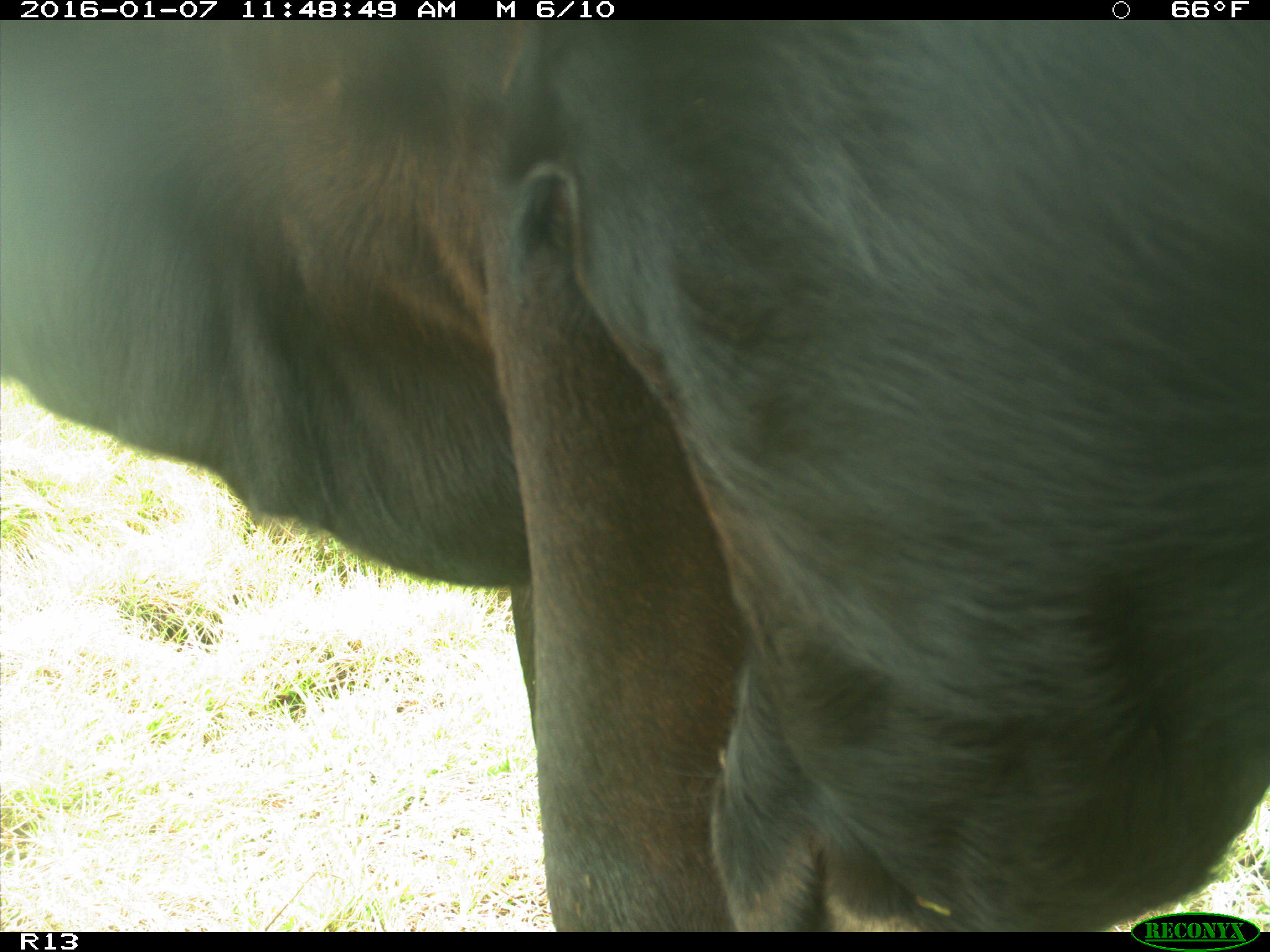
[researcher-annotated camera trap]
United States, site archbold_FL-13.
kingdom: Animalia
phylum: Chordata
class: Mammalia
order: Artiodactyla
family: Bovidae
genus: Bos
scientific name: Bos taurus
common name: domestic cow